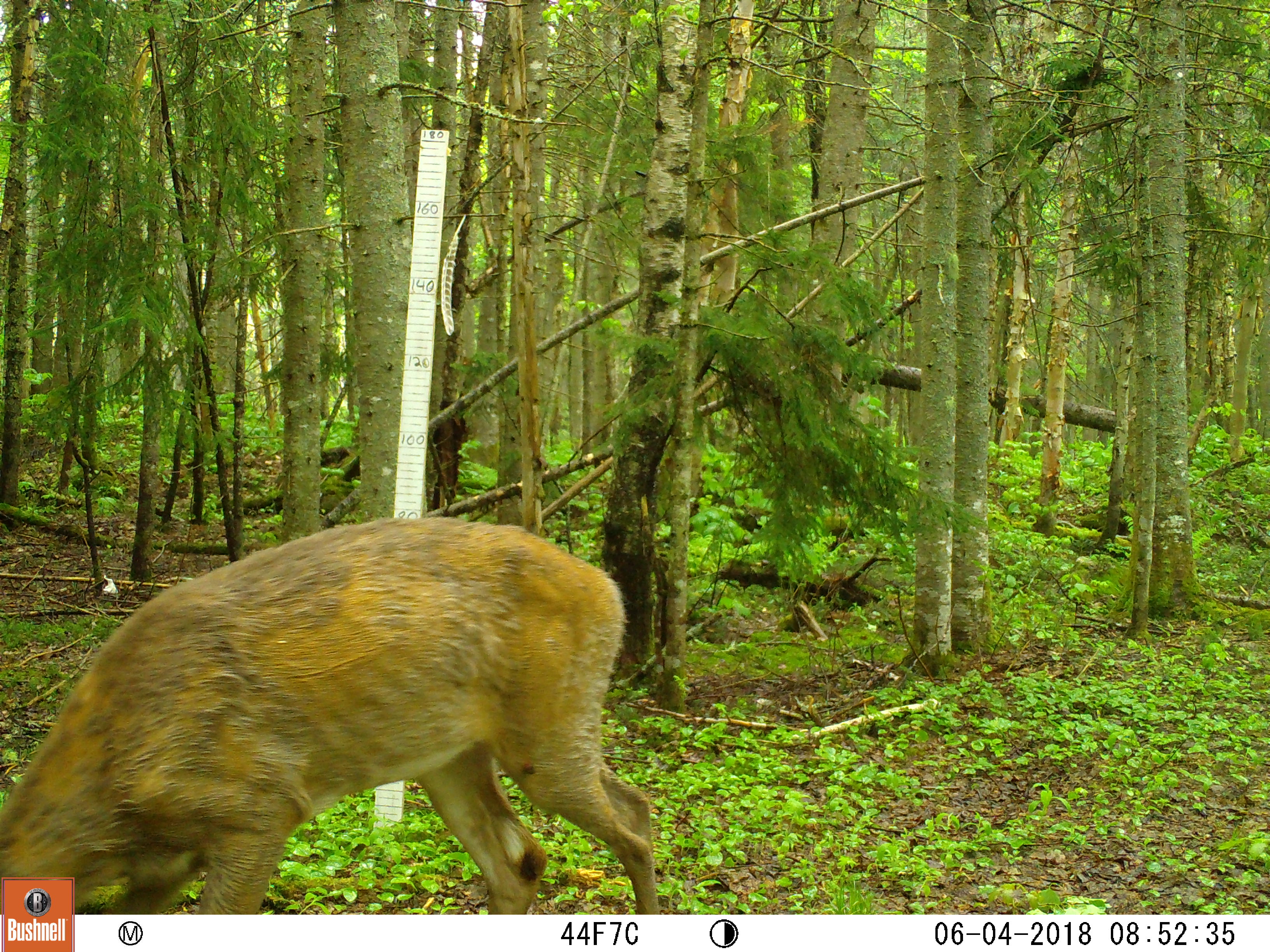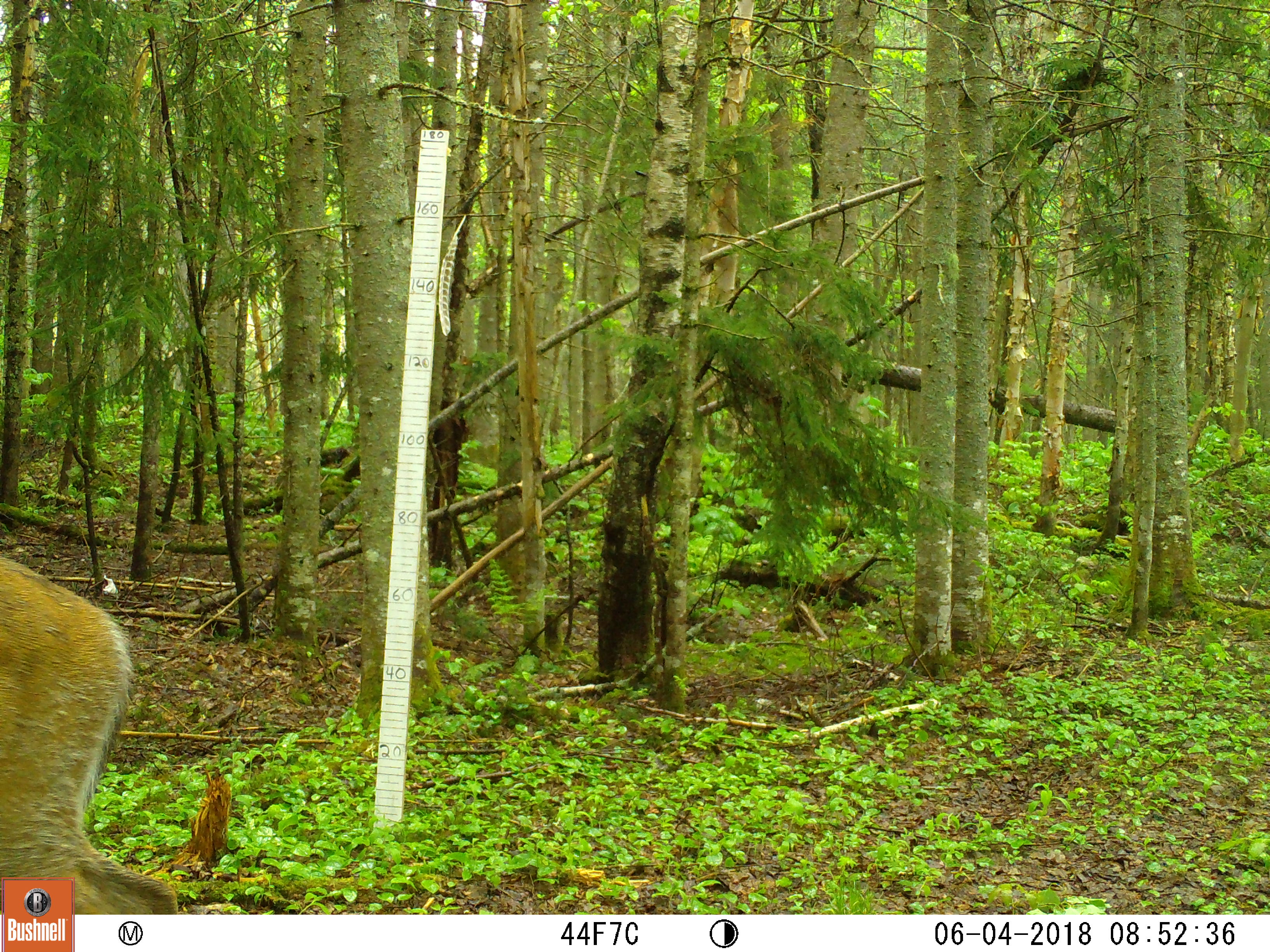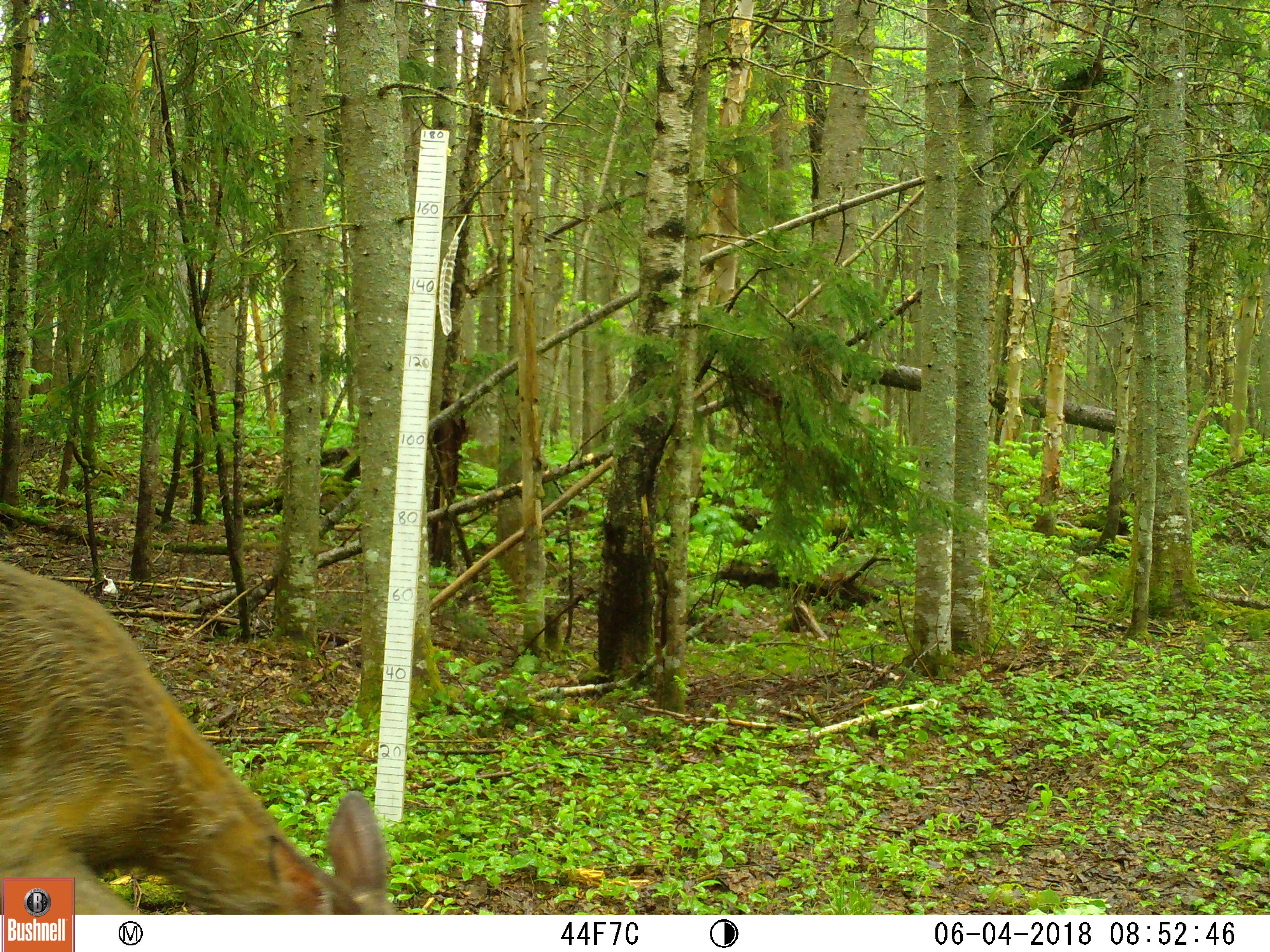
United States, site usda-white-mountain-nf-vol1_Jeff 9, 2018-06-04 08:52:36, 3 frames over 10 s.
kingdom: Animalia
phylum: Chordata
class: Mammalia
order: Artiodactyla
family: Cervidae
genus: Odocoileus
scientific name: Odocoileus virginianus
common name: white-tailed deer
White-tailed deer (Odocoileus virginianus).